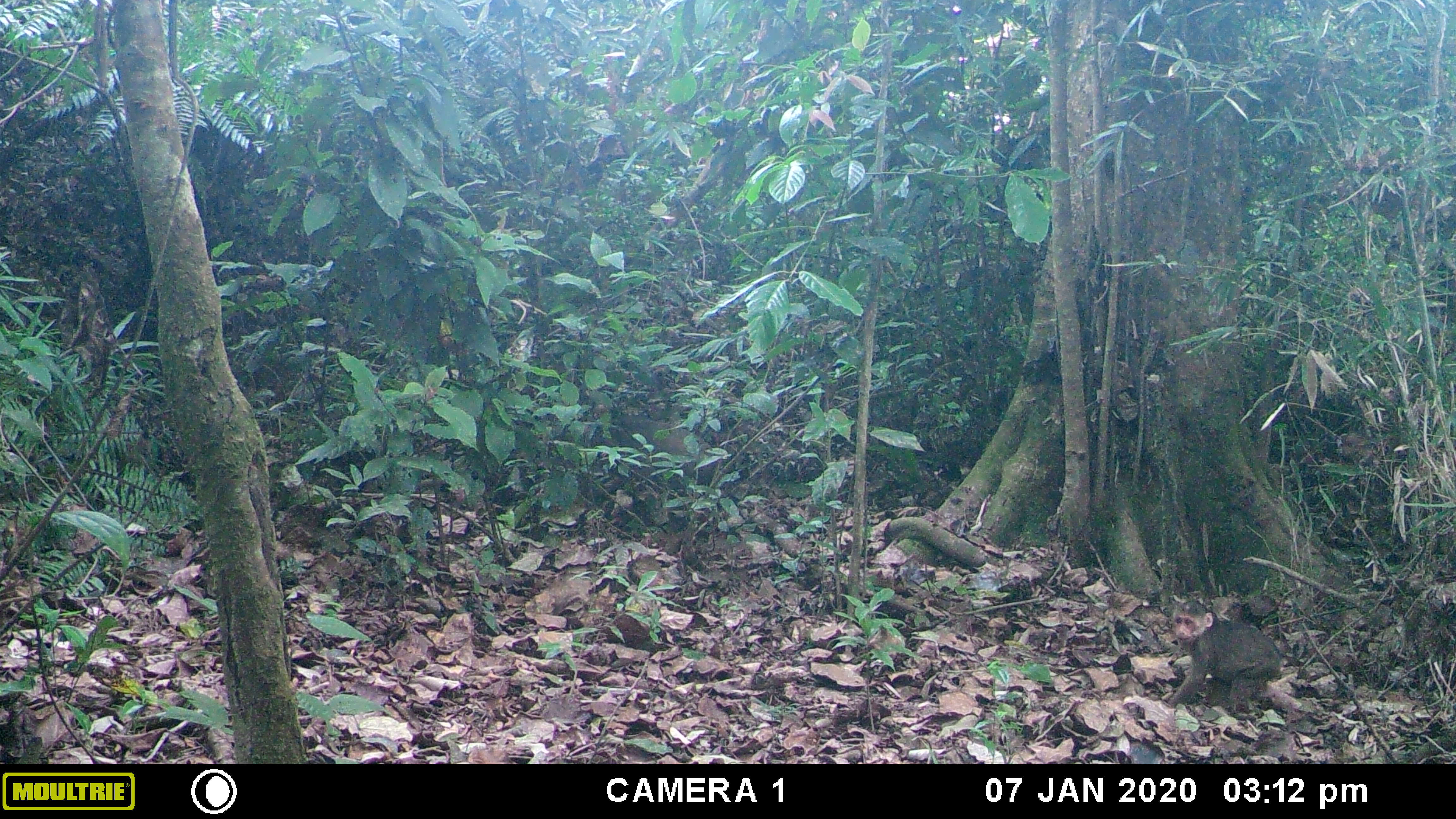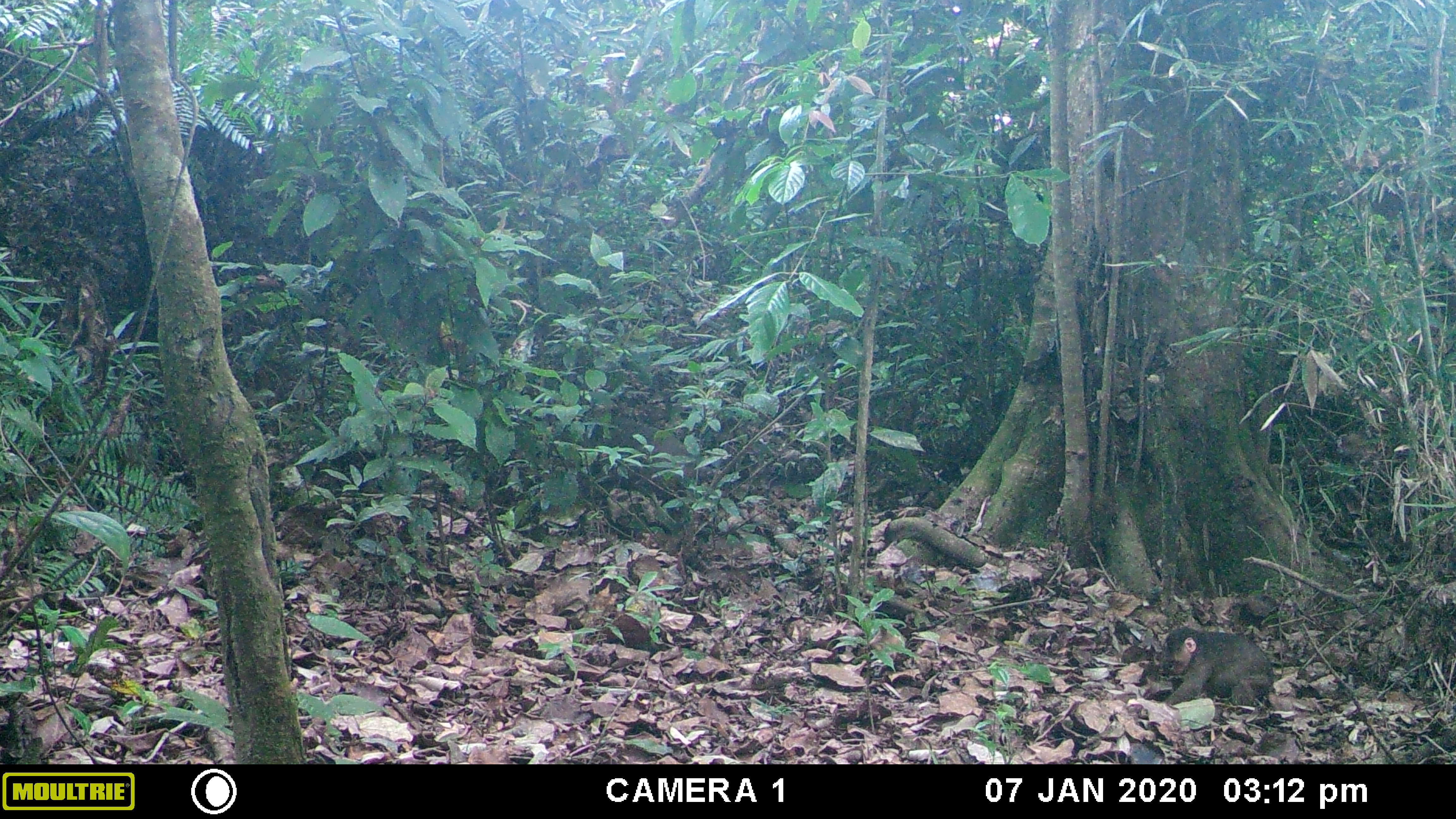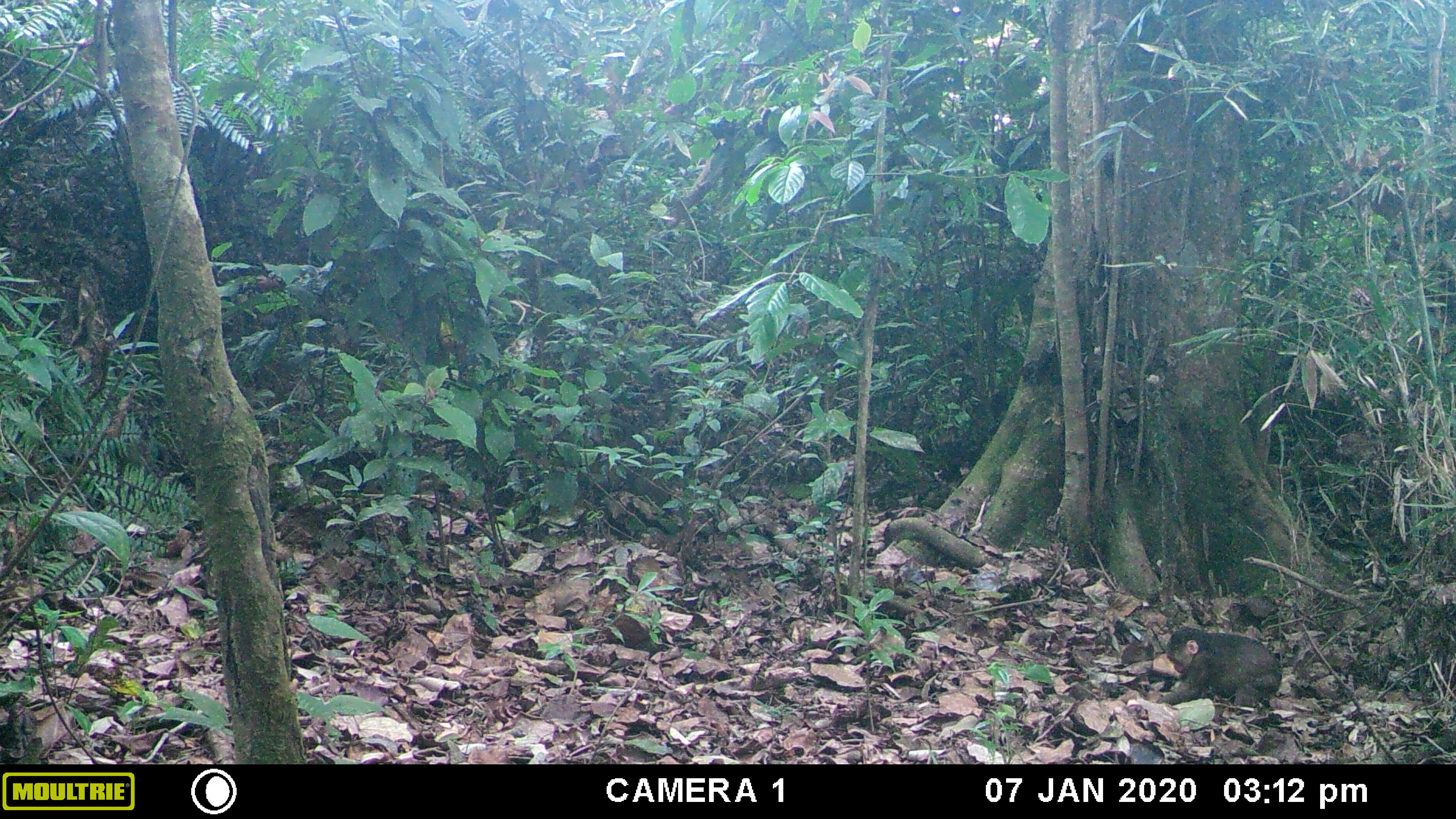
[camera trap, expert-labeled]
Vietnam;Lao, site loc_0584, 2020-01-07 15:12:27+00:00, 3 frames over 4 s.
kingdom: Animalia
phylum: Chordata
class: Mammalia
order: Primates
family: Cercopithecidae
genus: Macaca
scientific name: Macaca arctoides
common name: stump-tailed macaque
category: stump tailed macaque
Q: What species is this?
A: Stump tailed macaque (stump-tailed macaque) (Macaca arctoides).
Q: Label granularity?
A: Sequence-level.